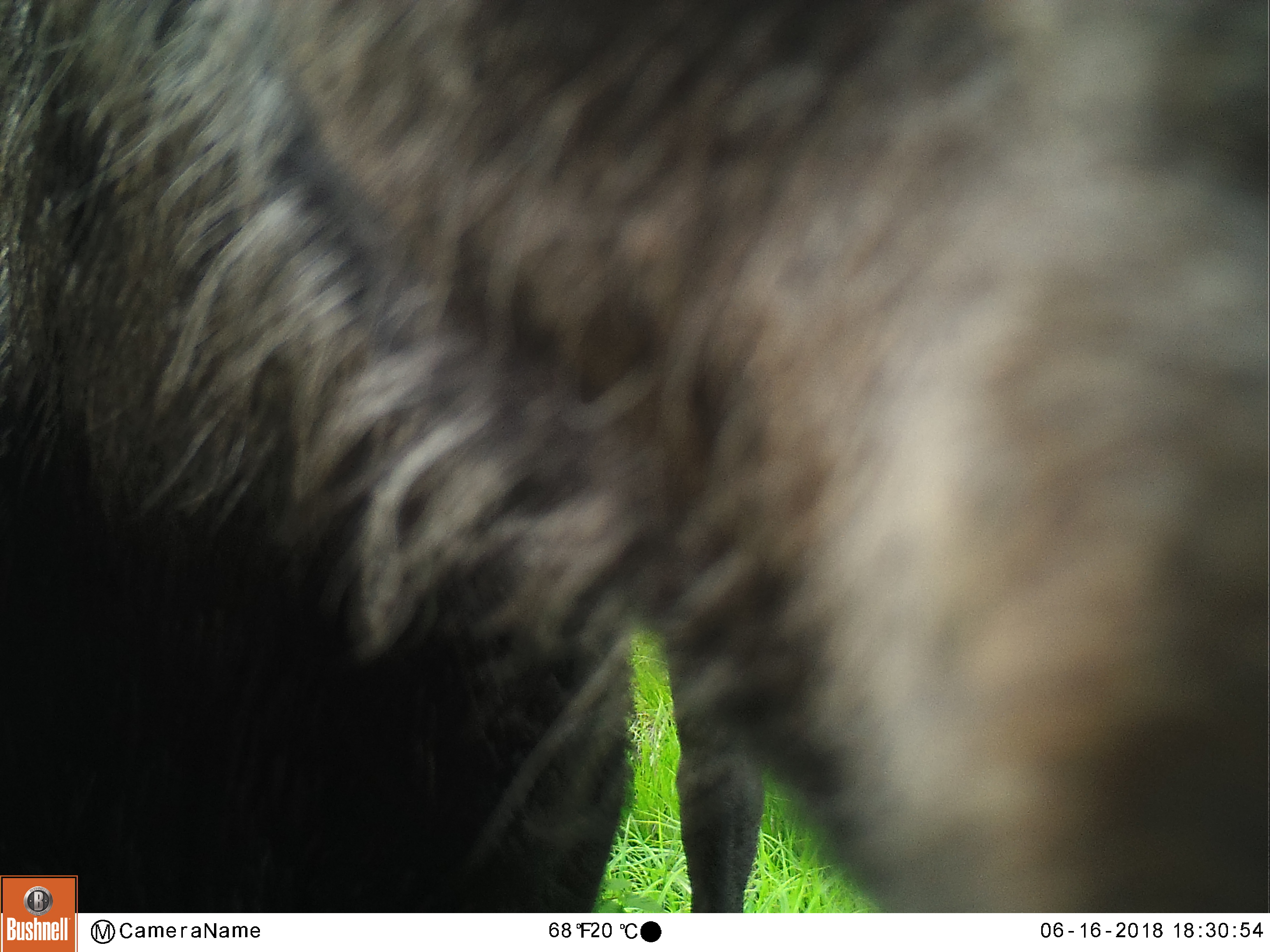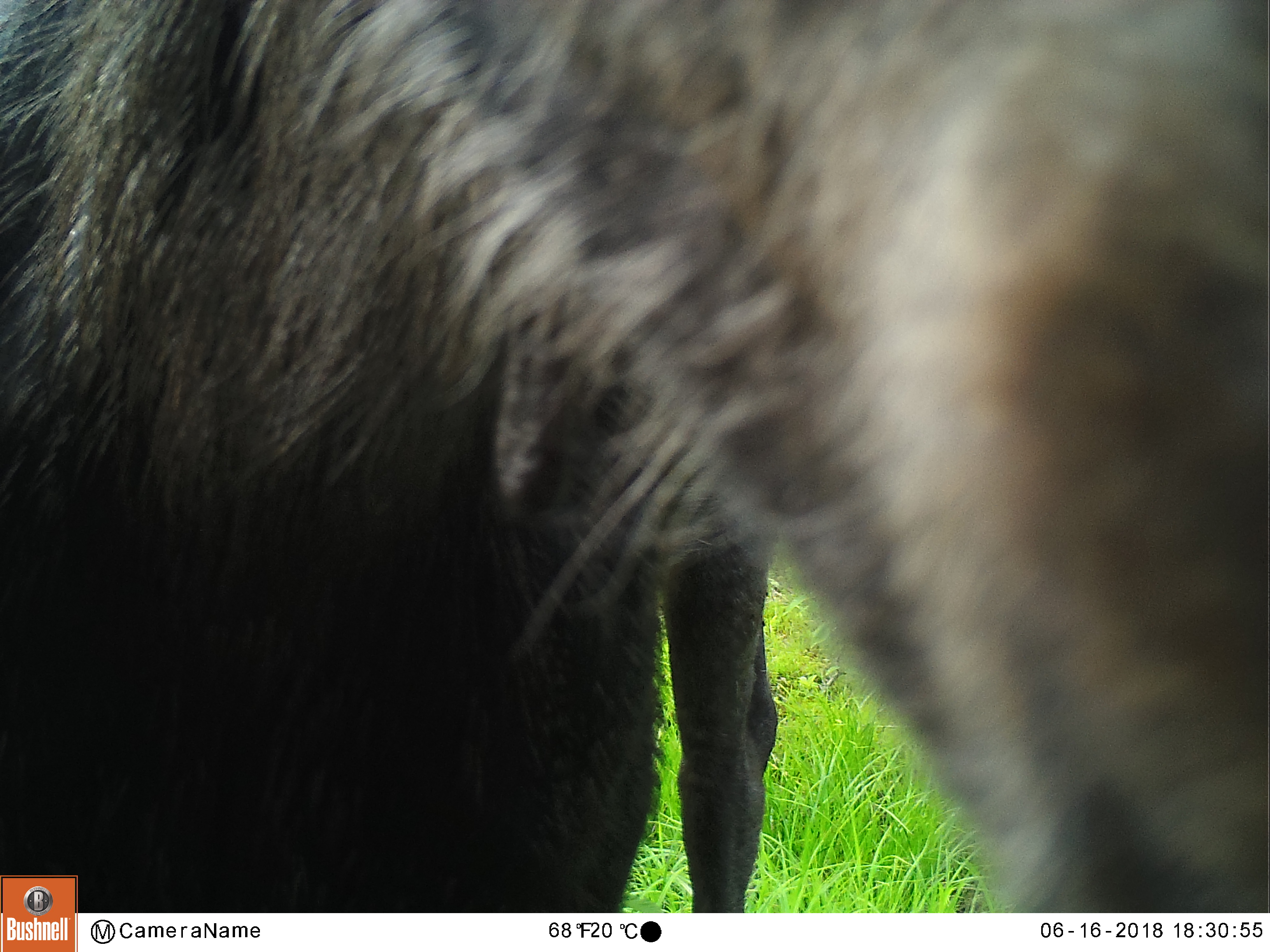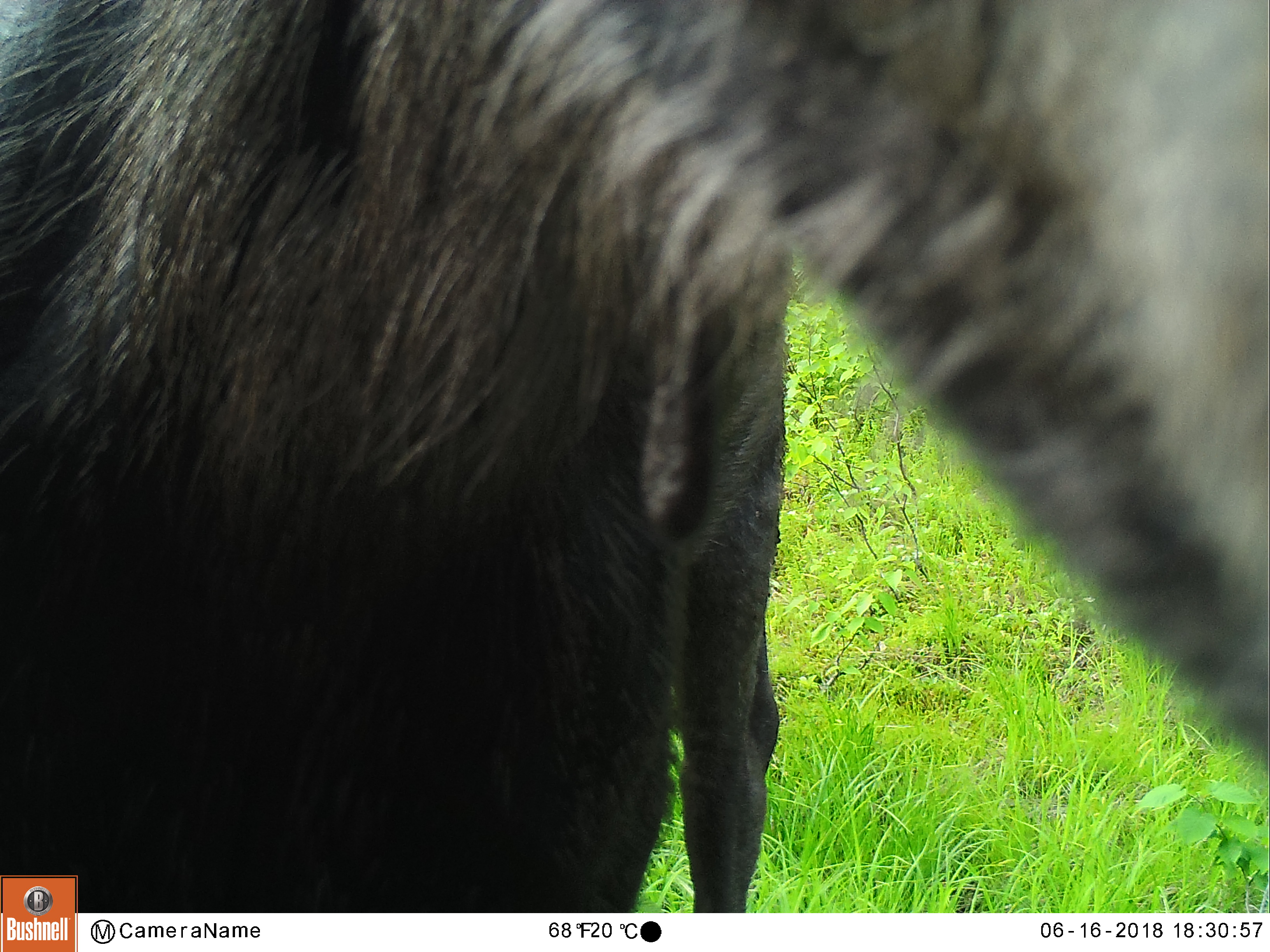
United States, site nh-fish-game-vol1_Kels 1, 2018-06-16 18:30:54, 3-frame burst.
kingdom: Animalia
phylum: Chordata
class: Mammalia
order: Artiodactyla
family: Cervidae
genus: Alces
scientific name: Alces alces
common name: moose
Moose (Alces alces).